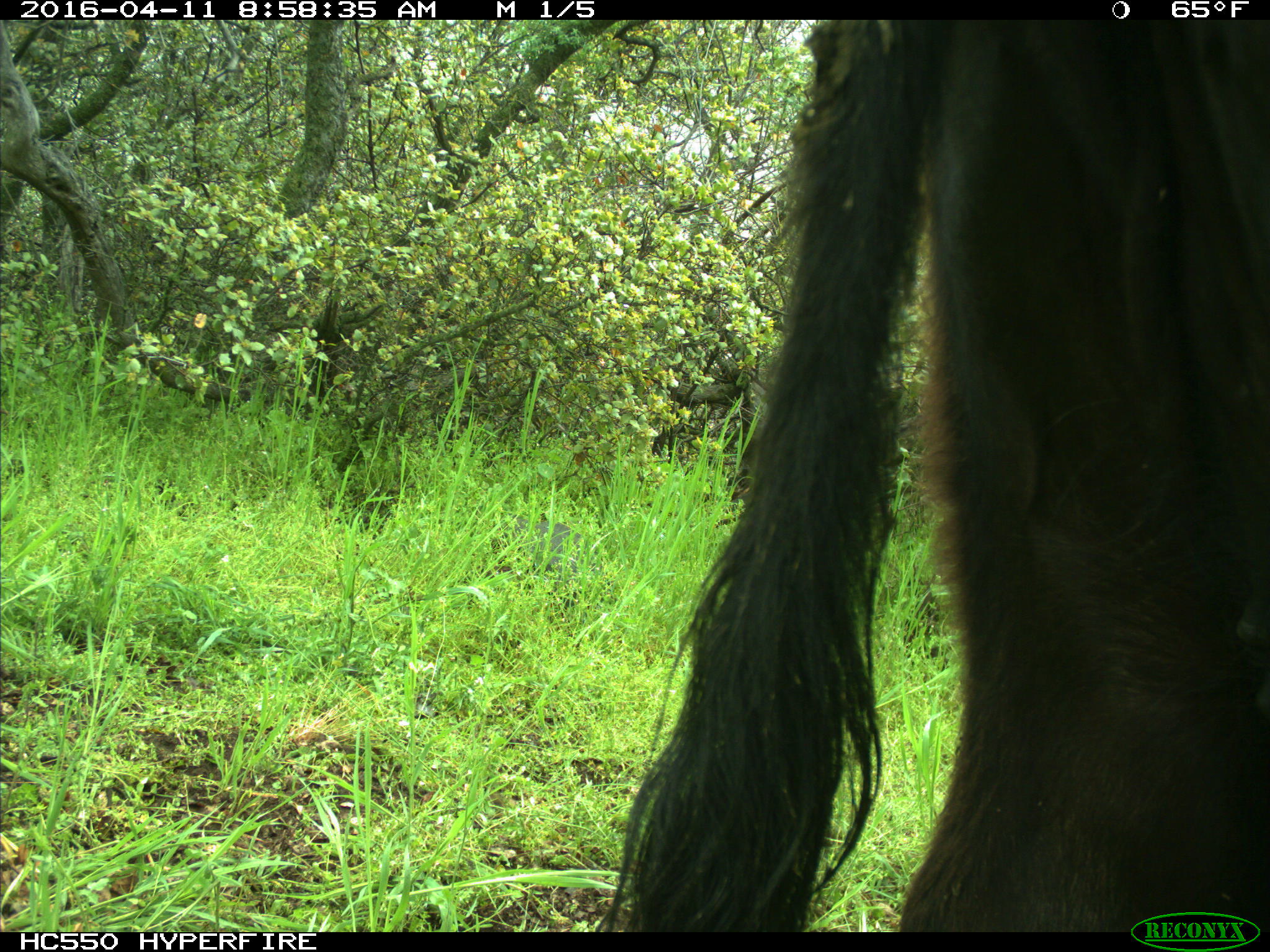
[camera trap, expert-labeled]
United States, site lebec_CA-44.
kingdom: Animalia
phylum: Chordata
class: Mammalia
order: Artiodactyla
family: Bovidae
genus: Bos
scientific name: Bos taurus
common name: domestic cow